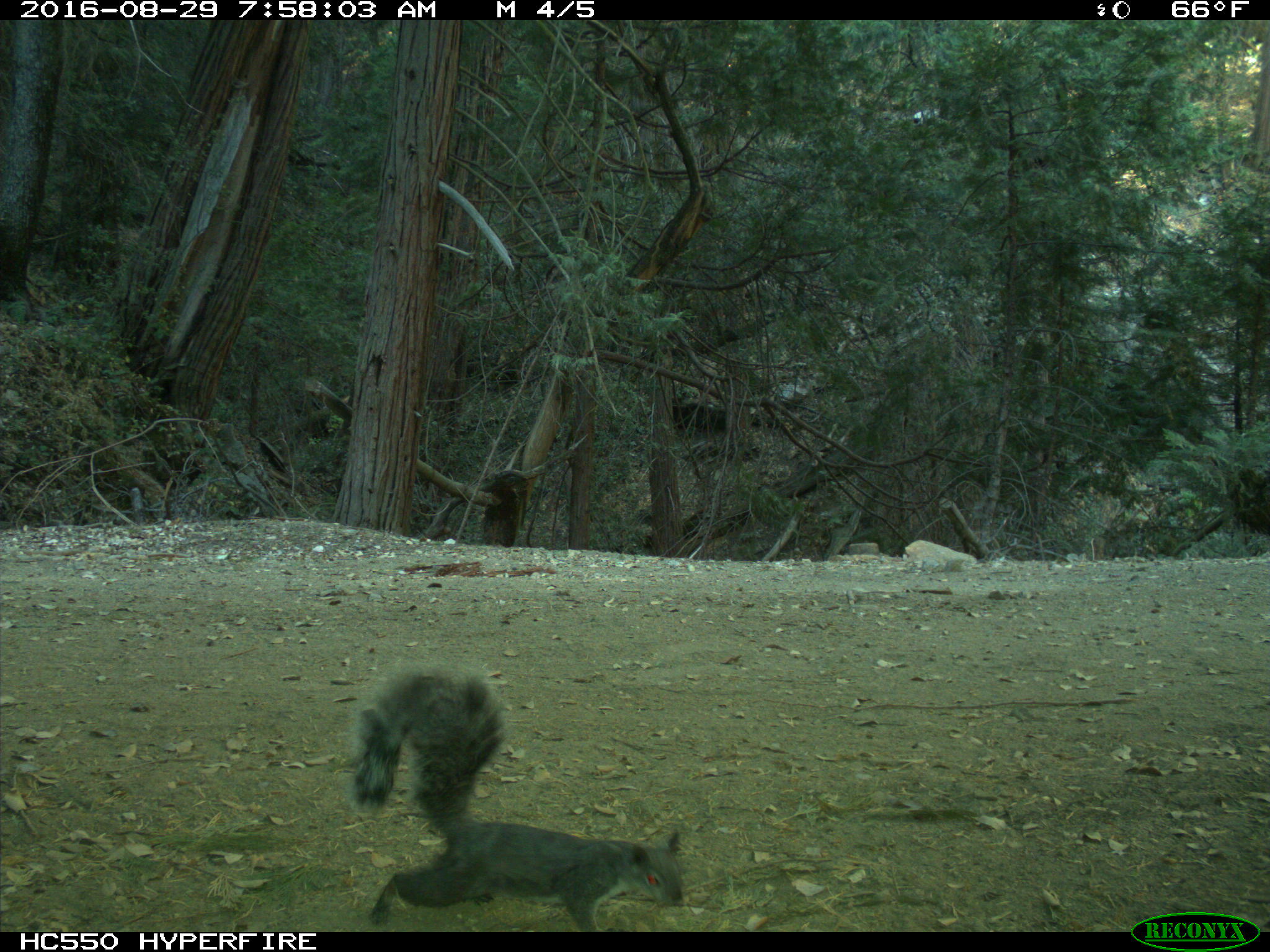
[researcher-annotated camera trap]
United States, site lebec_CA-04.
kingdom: Animalia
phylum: Chordata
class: Mammalia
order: Rodentia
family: Sciuridae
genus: Sciurus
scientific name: Sciurus carolinensis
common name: eastern gray squirrel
Sciurus carolinensis (eastern gray squirrel).